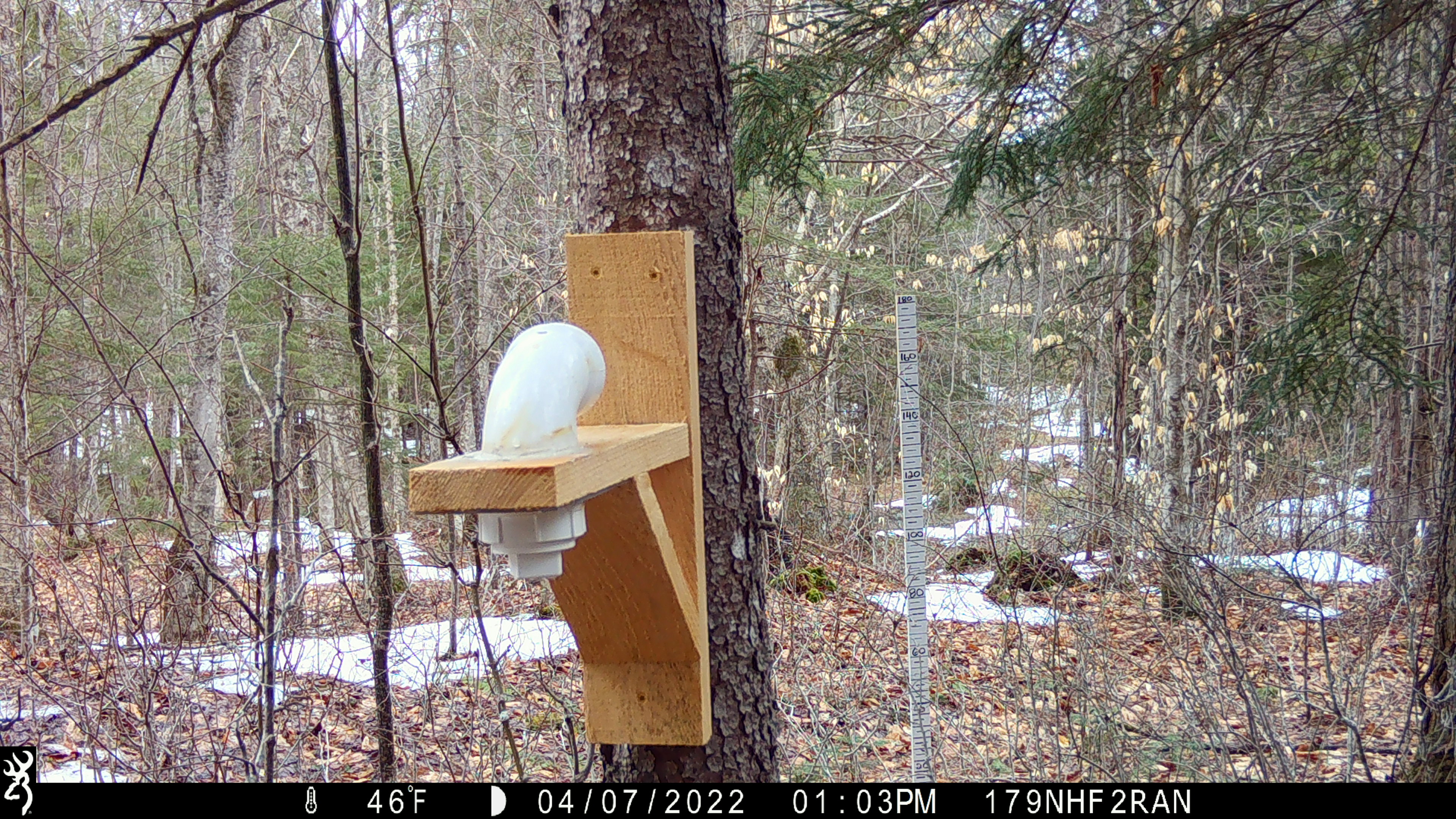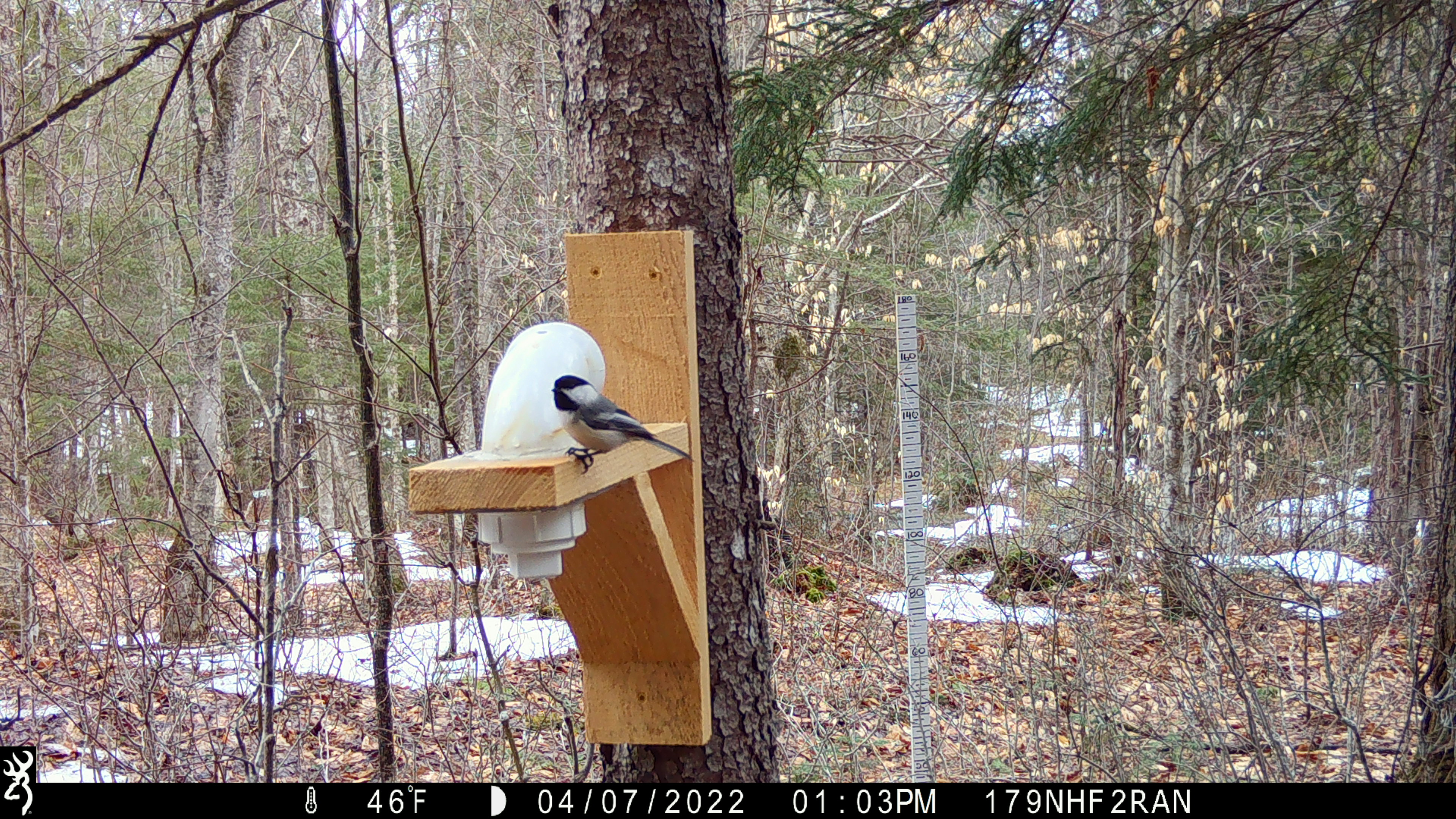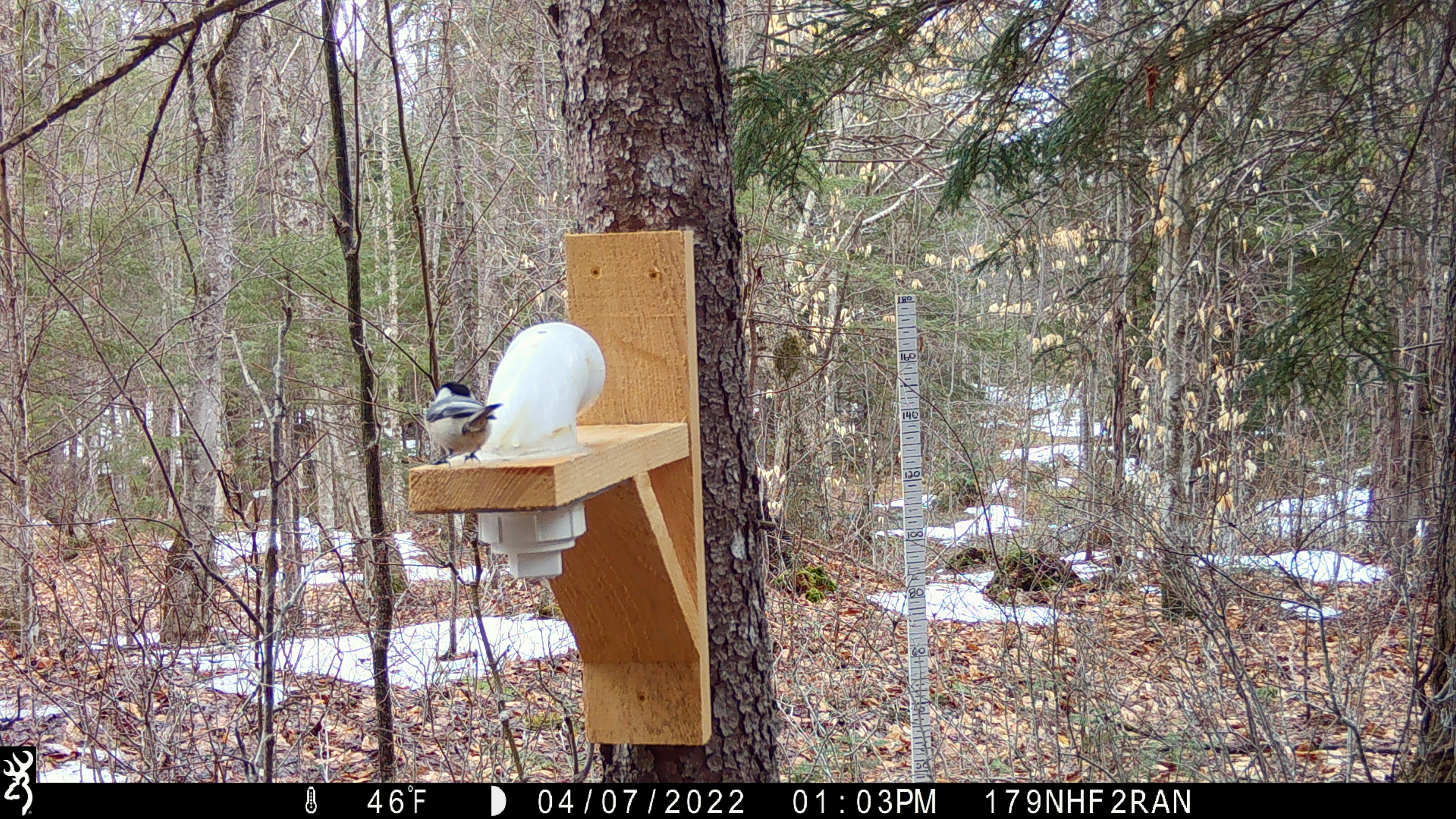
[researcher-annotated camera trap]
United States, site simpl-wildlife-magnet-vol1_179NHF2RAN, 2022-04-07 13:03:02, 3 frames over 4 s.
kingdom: Animalia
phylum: Chordata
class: Aves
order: Passeriformes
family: Paridae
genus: Poecile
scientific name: Poecile atricapillus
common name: black-capped chickadee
Black-capped chickadee (Poecile atricapillus).